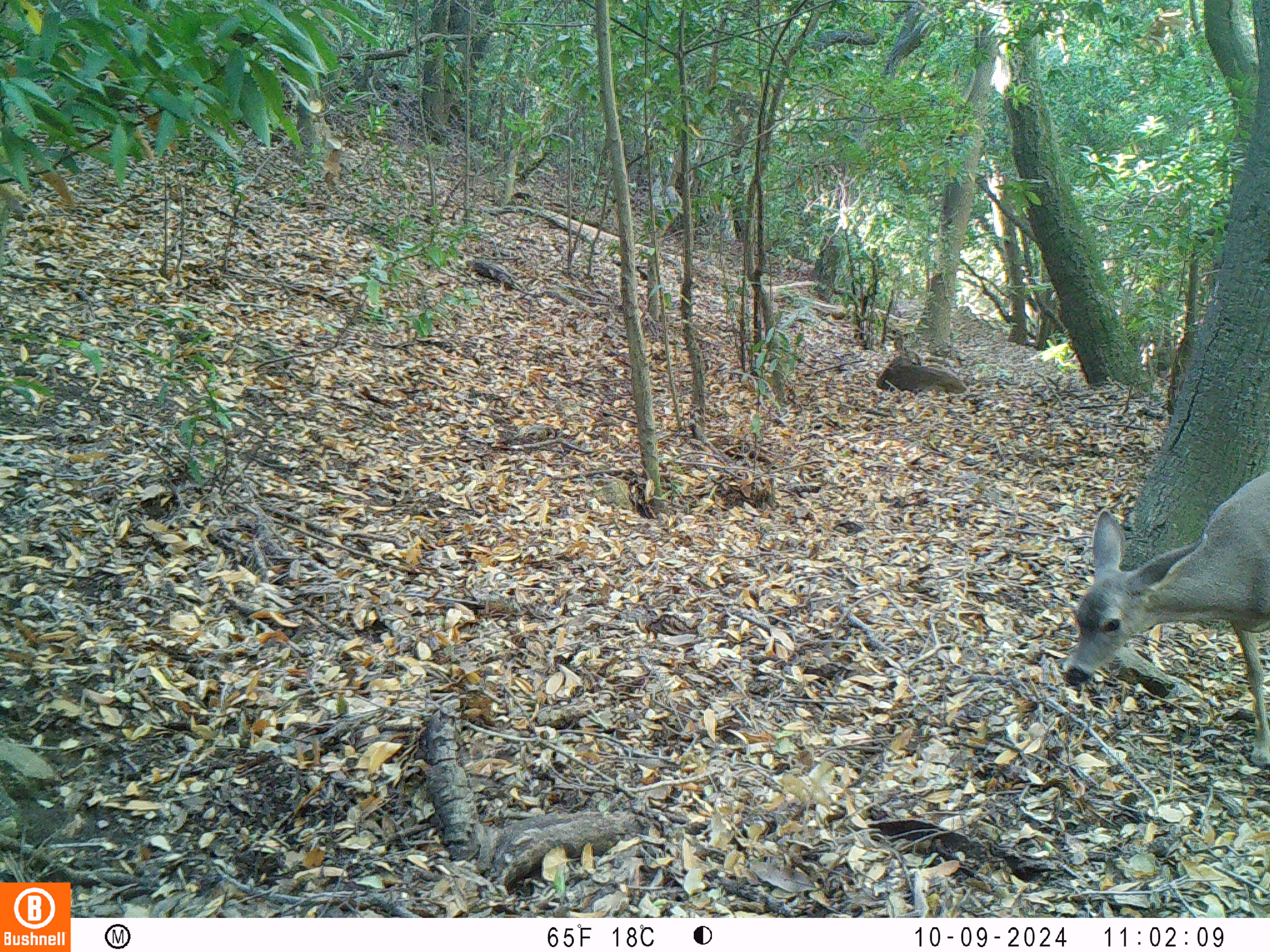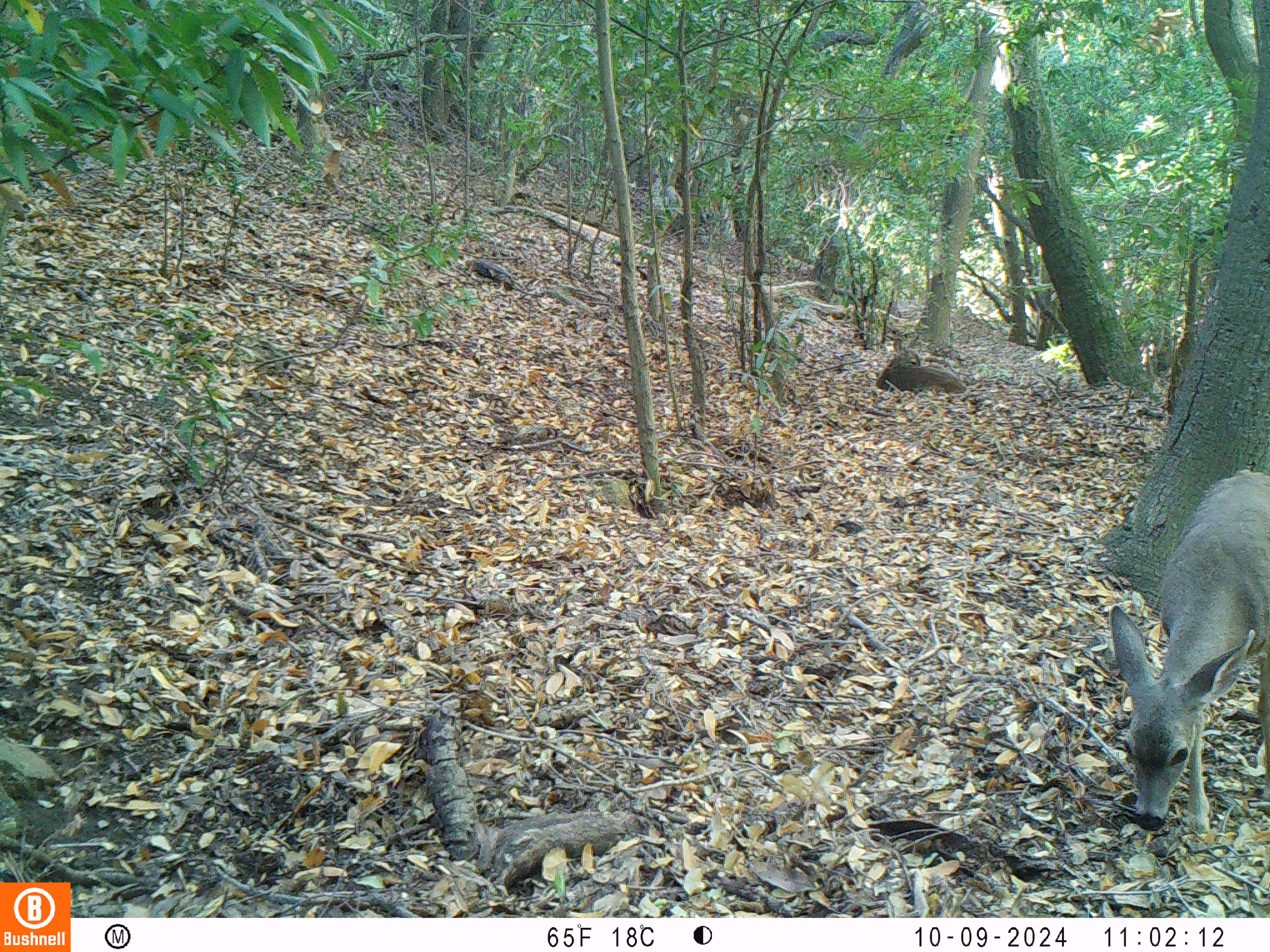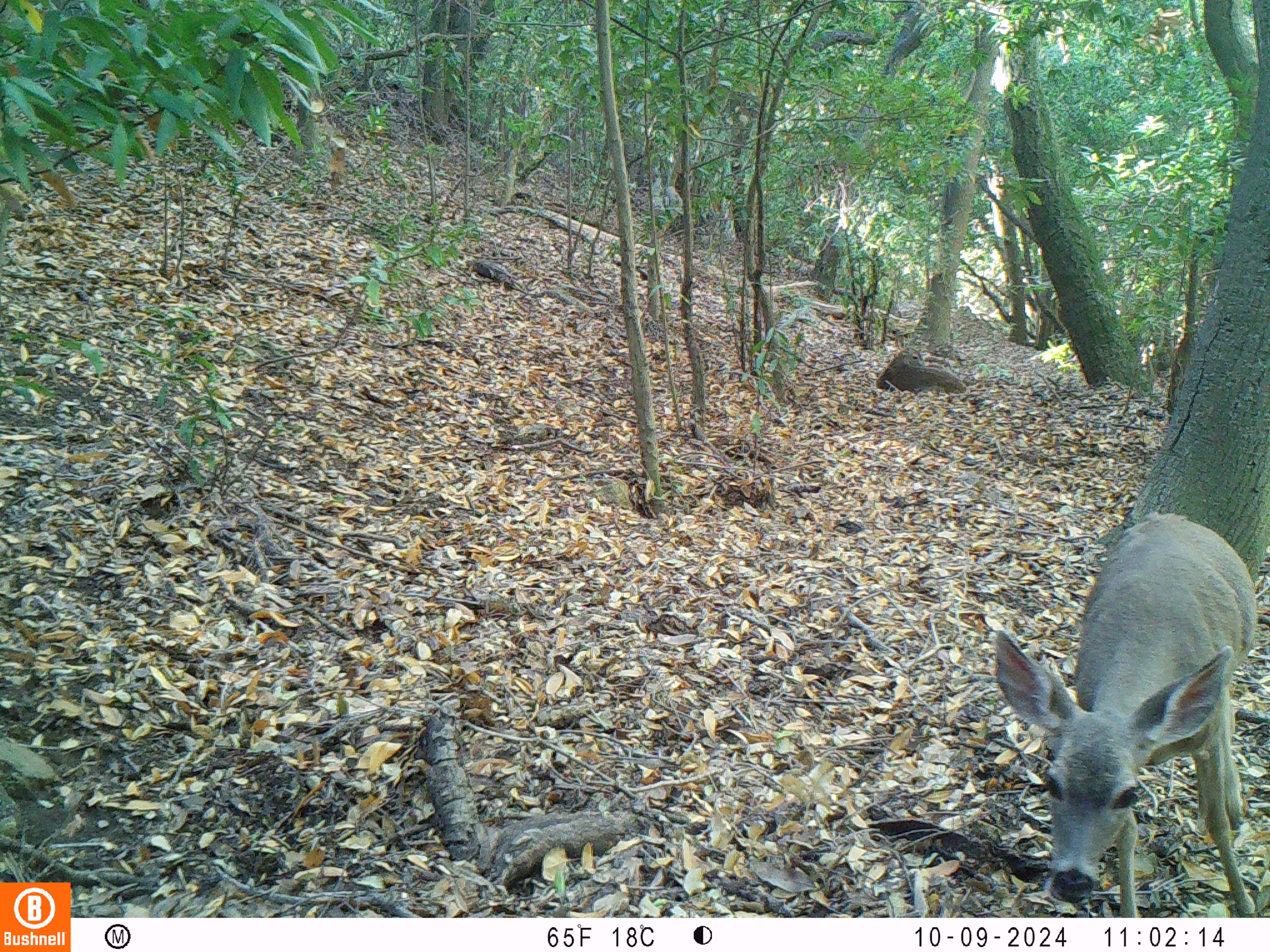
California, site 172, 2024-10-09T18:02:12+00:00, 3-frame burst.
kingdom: Animalia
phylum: Chordata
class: Mammalia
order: Artiodactyla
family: Cervidae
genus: Odocoileus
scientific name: Odocoileus hemionus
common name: mule deer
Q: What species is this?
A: Mule deer (Odocoileus hemionus).